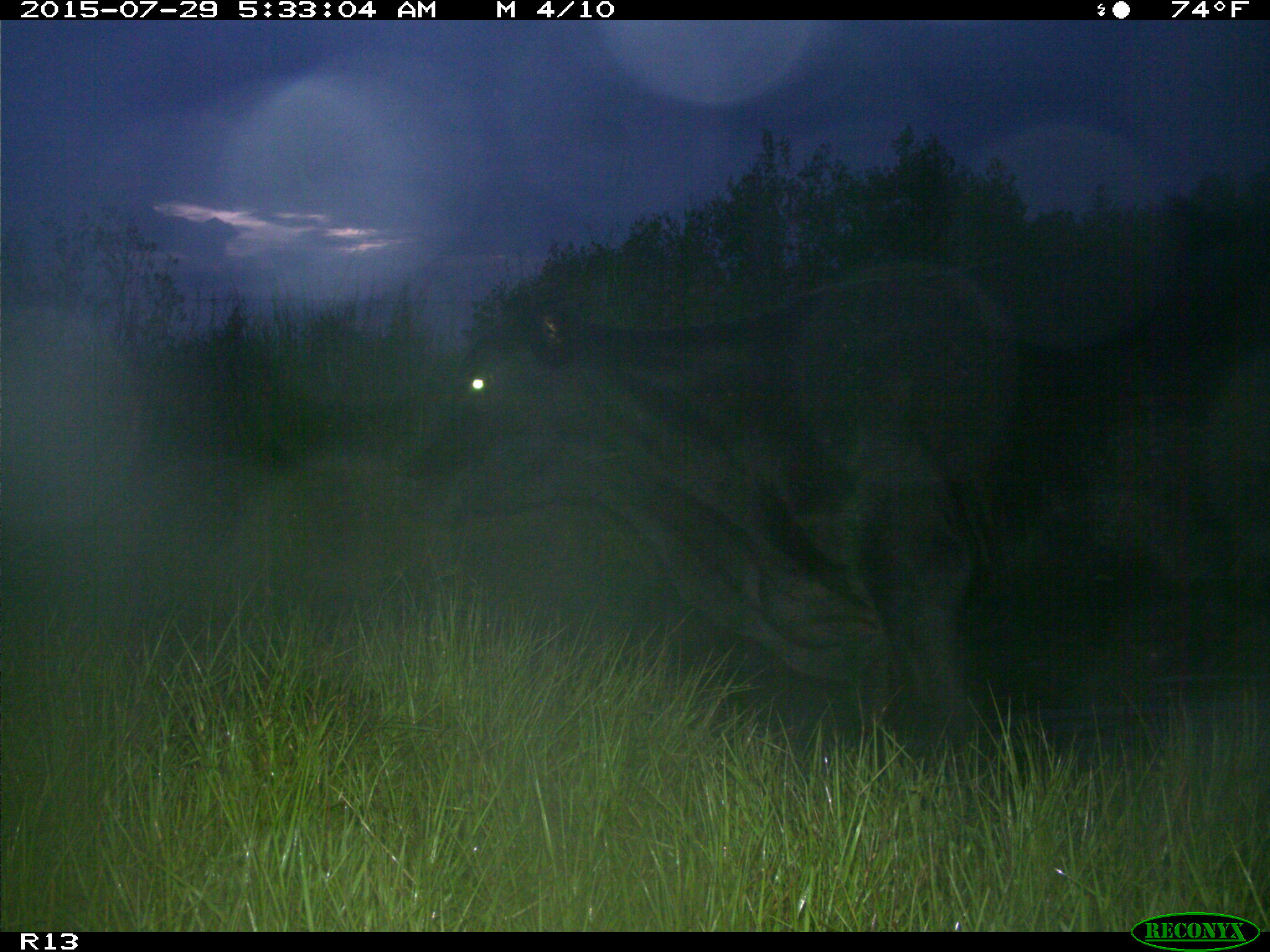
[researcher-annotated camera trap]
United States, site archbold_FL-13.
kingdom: Animalia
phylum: Chordata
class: Mammalia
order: Artiodactyla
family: Bovidae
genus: Bos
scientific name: Bos taurus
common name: domestic cow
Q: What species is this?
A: Bos taurus (domestic cow).